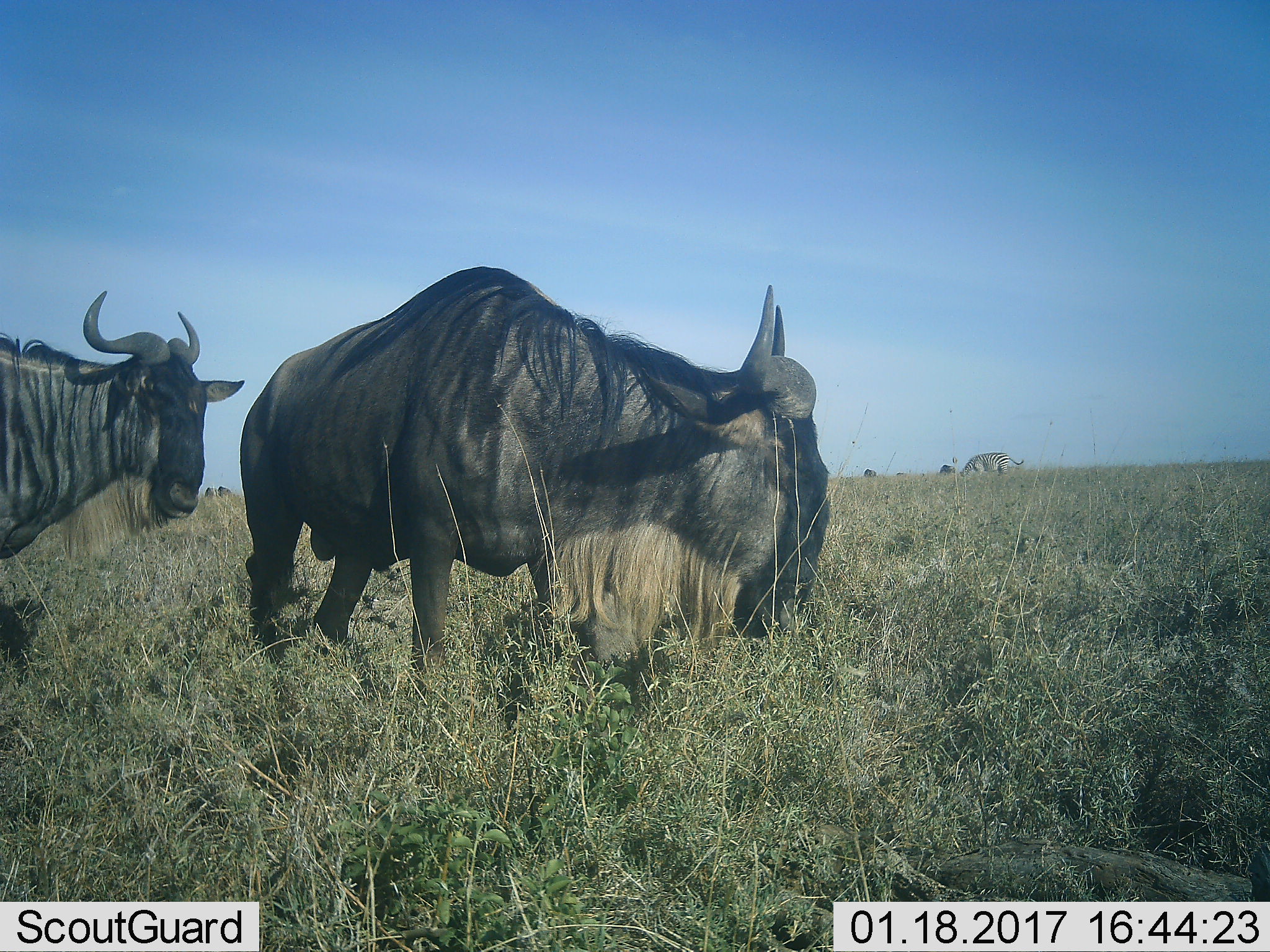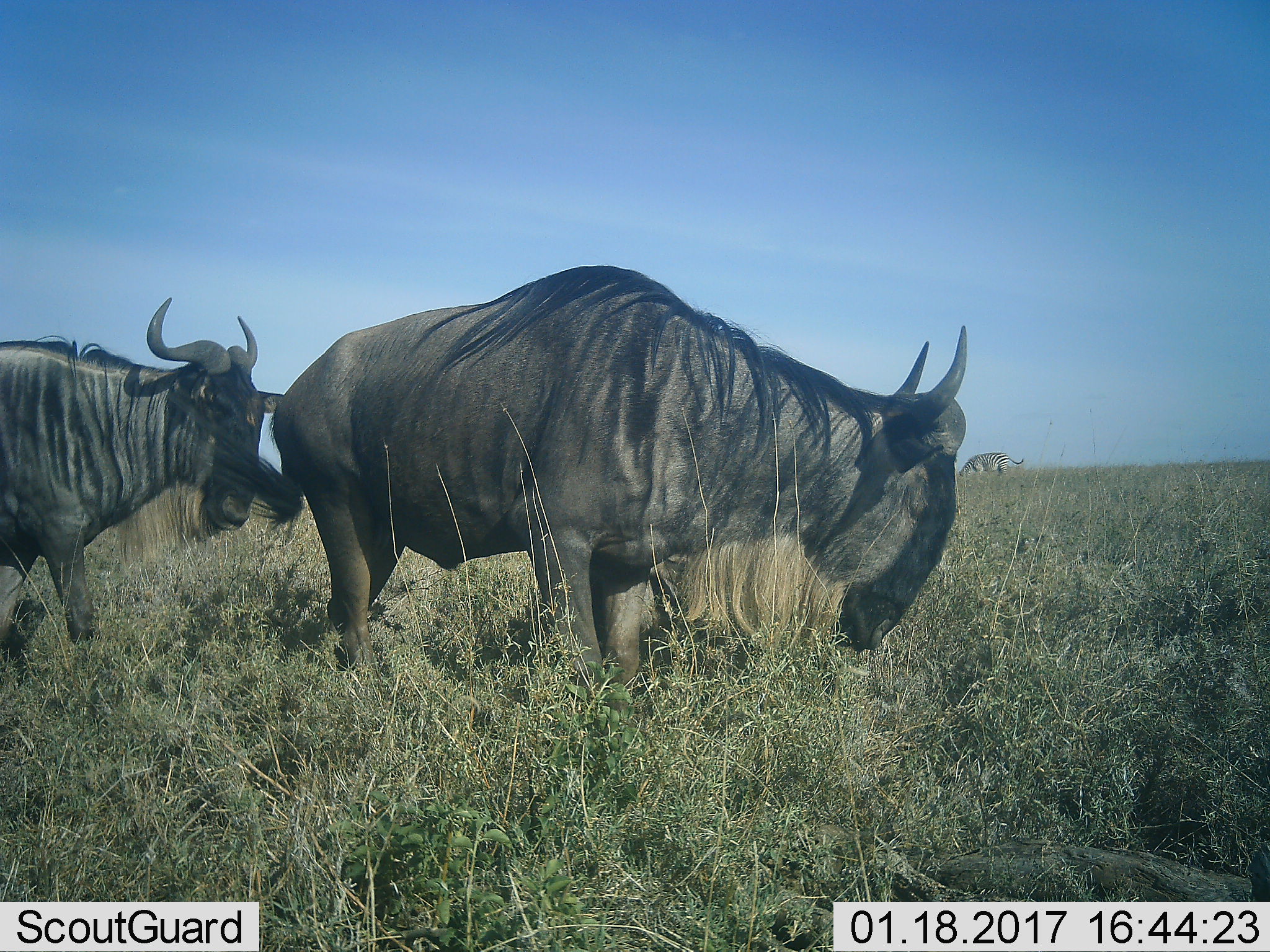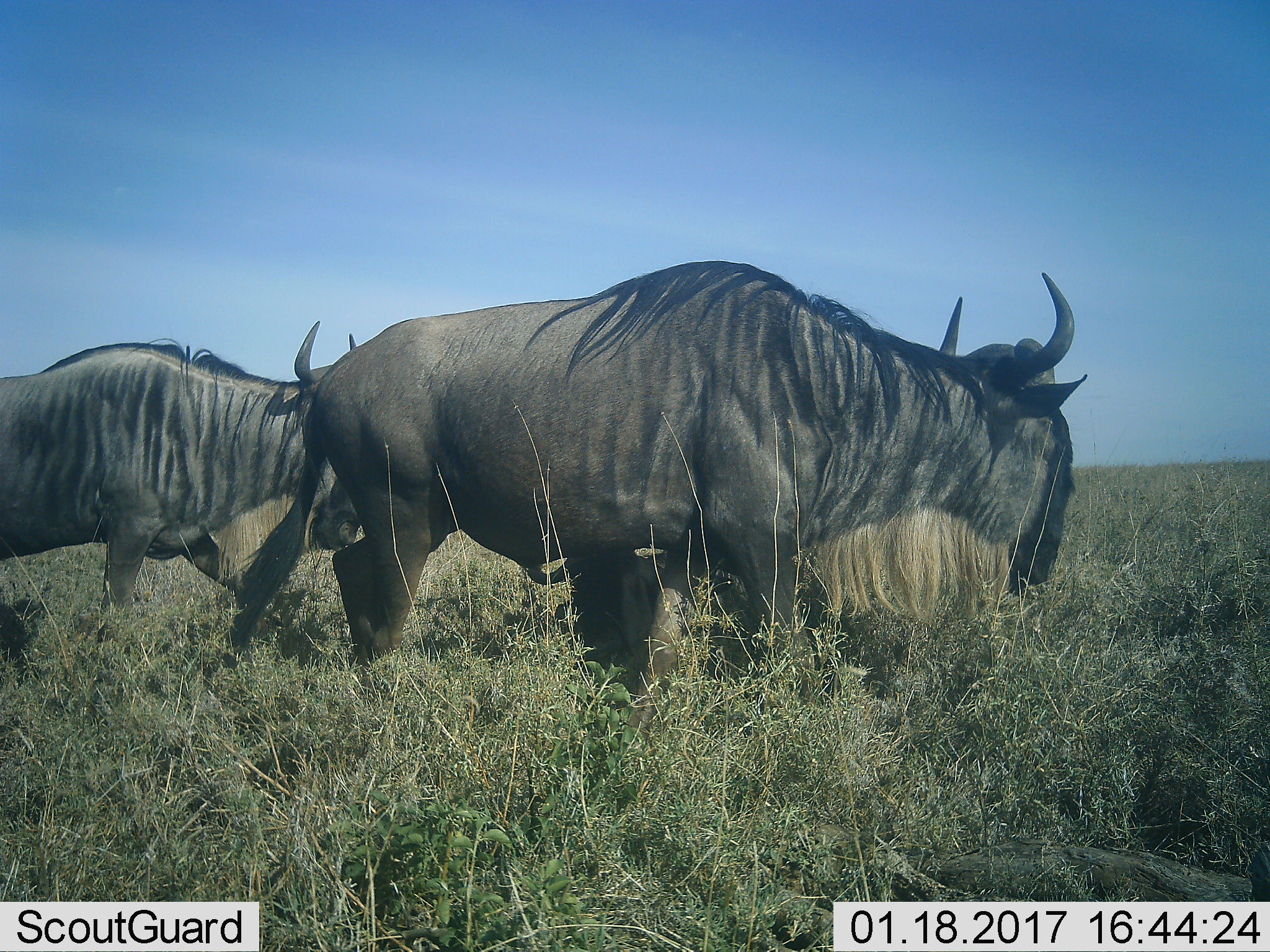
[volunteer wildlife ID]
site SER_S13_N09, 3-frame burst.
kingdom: Animalia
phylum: Chordata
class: Mammalia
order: Artiodactyla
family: Bovidae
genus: Connochaetes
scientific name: Connochaetes taurinus taurinus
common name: blue wildebeest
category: wildebeestblue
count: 2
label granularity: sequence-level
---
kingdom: Animalia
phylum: Chordata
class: Mammalia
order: Perissodactyla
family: Equidae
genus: Equus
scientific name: Equus quagga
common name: plains zebra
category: zebraplains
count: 1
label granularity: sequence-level